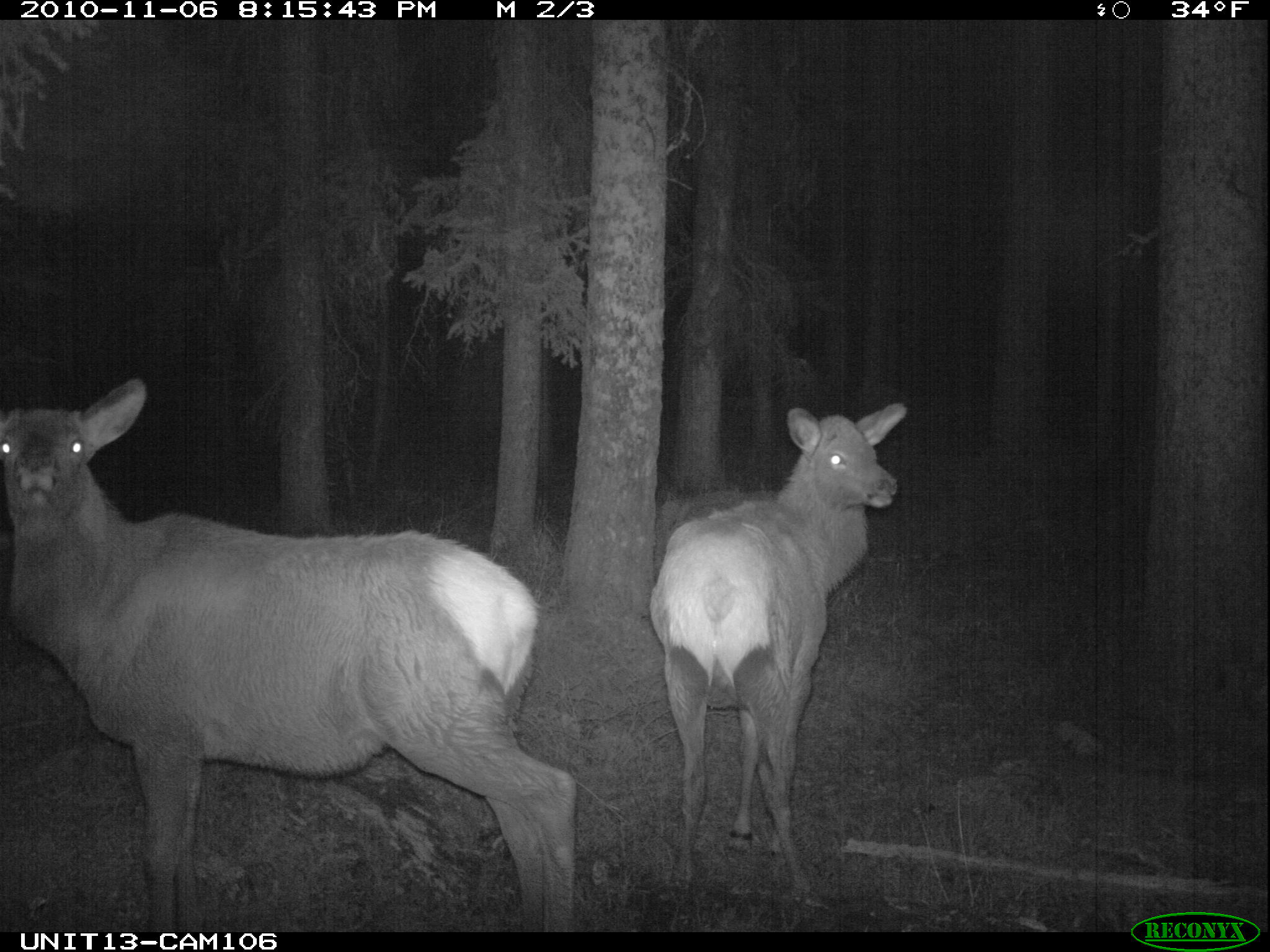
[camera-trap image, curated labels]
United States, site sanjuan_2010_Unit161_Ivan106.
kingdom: Animalia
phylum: Chordata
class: Mammalia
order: Artiodactyla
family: Cervidae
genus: Cervus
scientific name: Cervus elaphus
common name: red deer